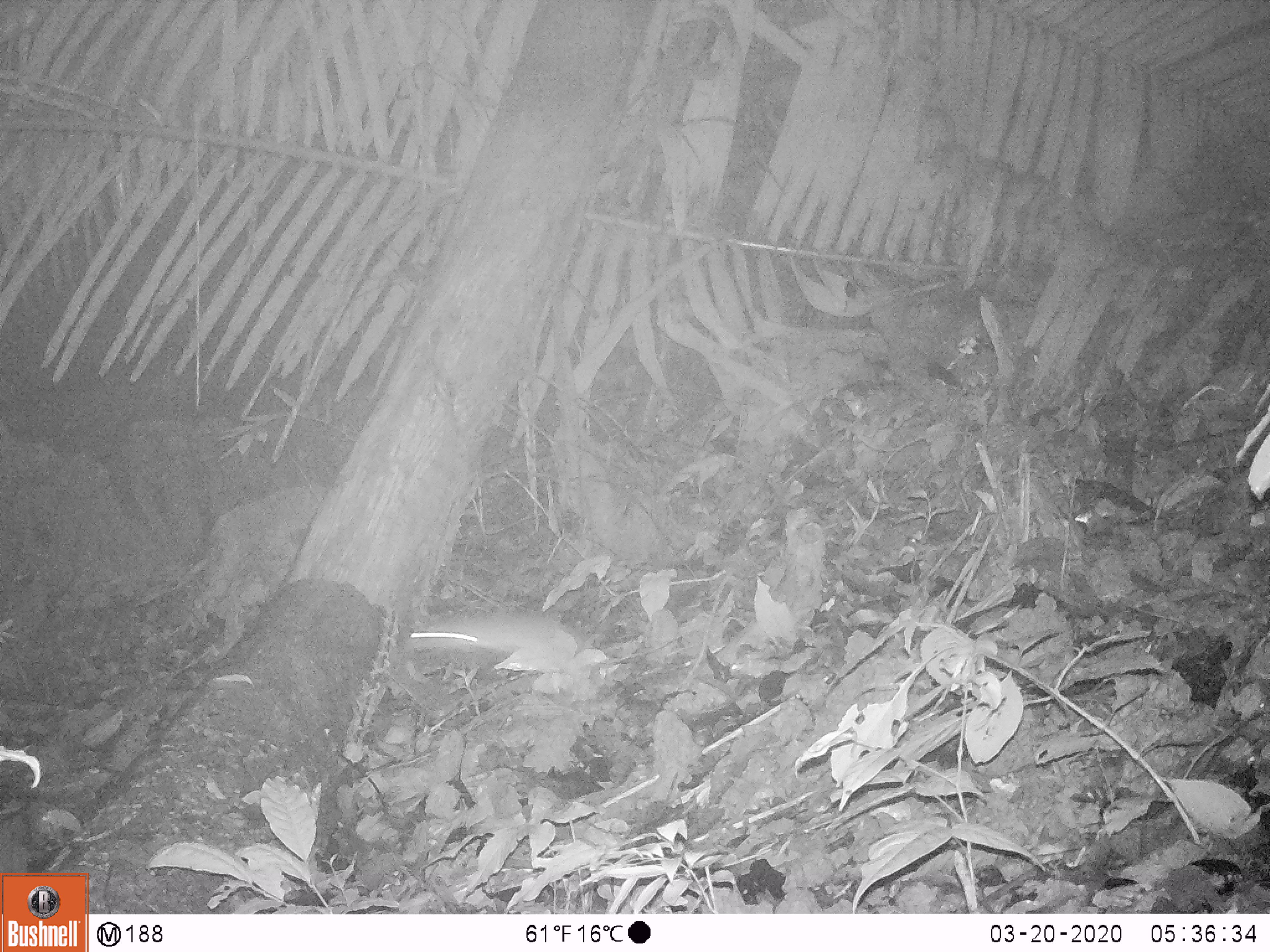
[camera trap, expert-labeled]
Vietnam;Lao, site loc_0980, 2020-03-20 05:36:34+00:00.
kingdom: Animalia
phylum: Chordata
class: Mammalia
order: Rodentia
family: Muridae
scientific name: Muridae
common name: old-world mice and rats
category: unidentified murid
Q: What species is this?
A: Unidentified murid (old-world mice and rats) (Muridae).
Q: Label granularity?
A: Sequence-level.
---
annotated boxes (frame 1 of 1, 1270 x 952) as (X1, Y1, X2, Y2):
unidentified murid: (401, 611, 576, 664)